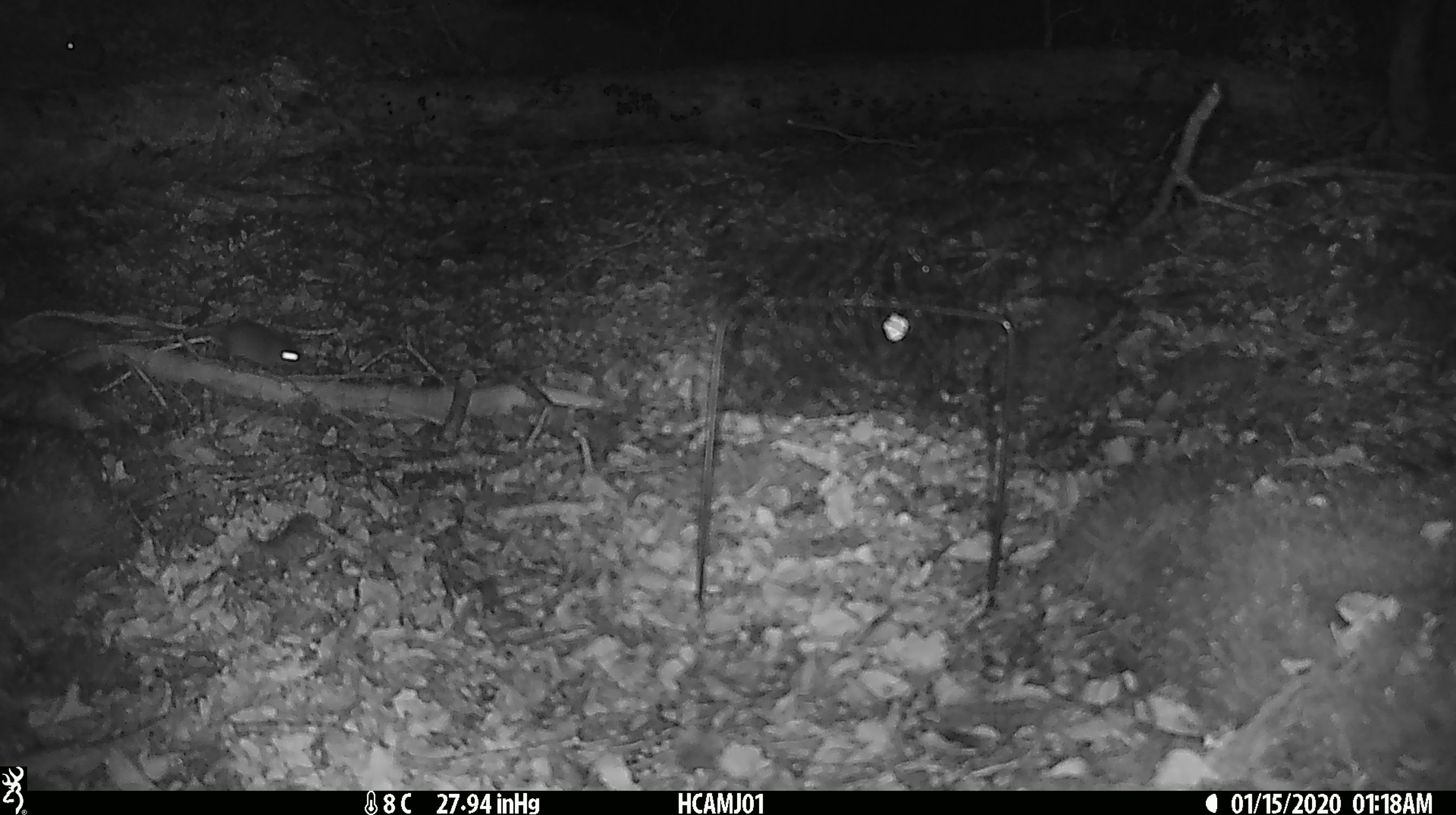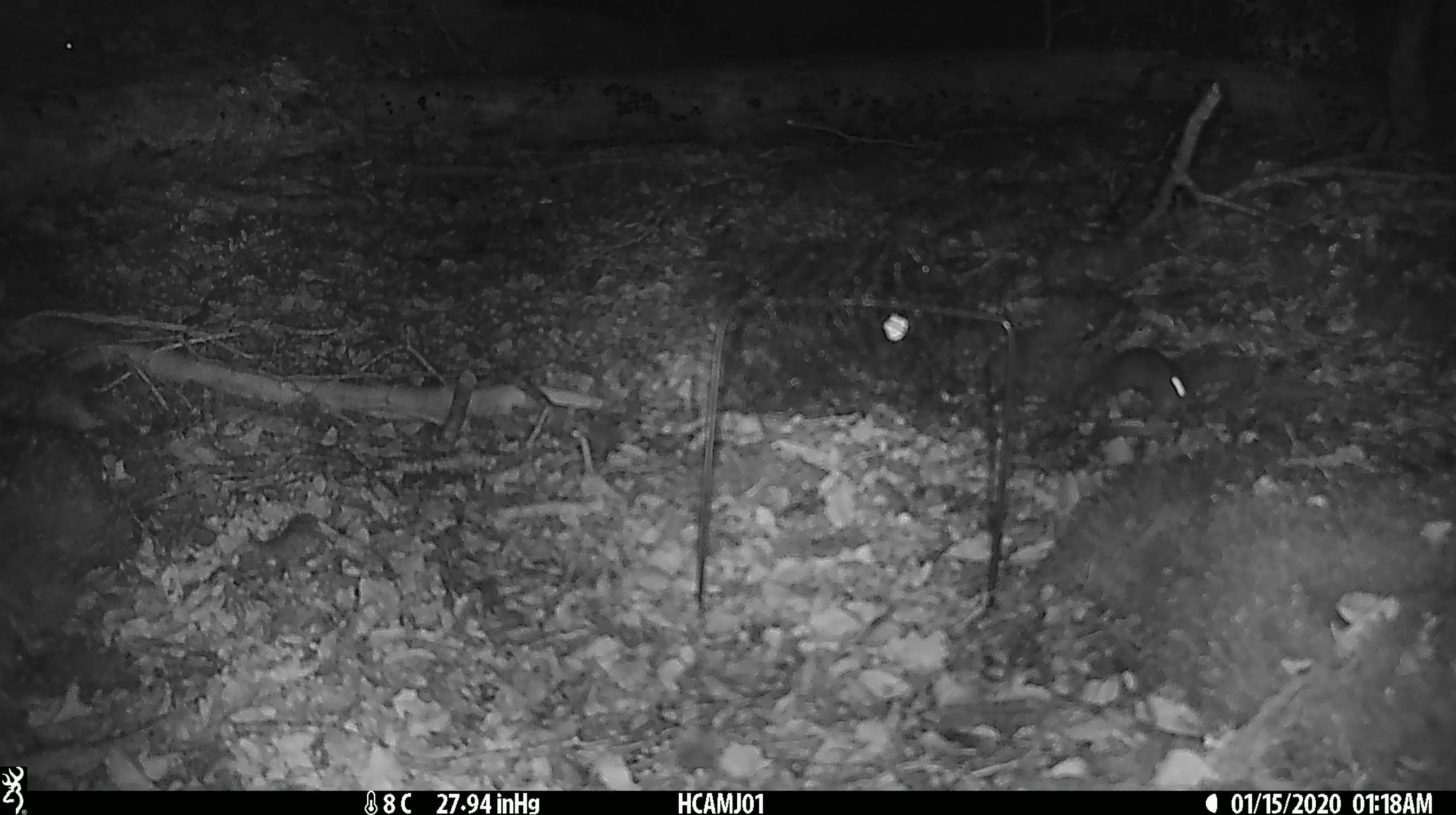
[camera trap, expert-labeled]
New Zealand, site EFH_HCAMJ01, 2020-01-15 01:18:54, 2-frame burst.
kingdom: Animalia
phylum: Chordata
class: Mammalia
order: Rodentia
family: Muridae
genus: Mus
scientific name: Mus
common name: mouse